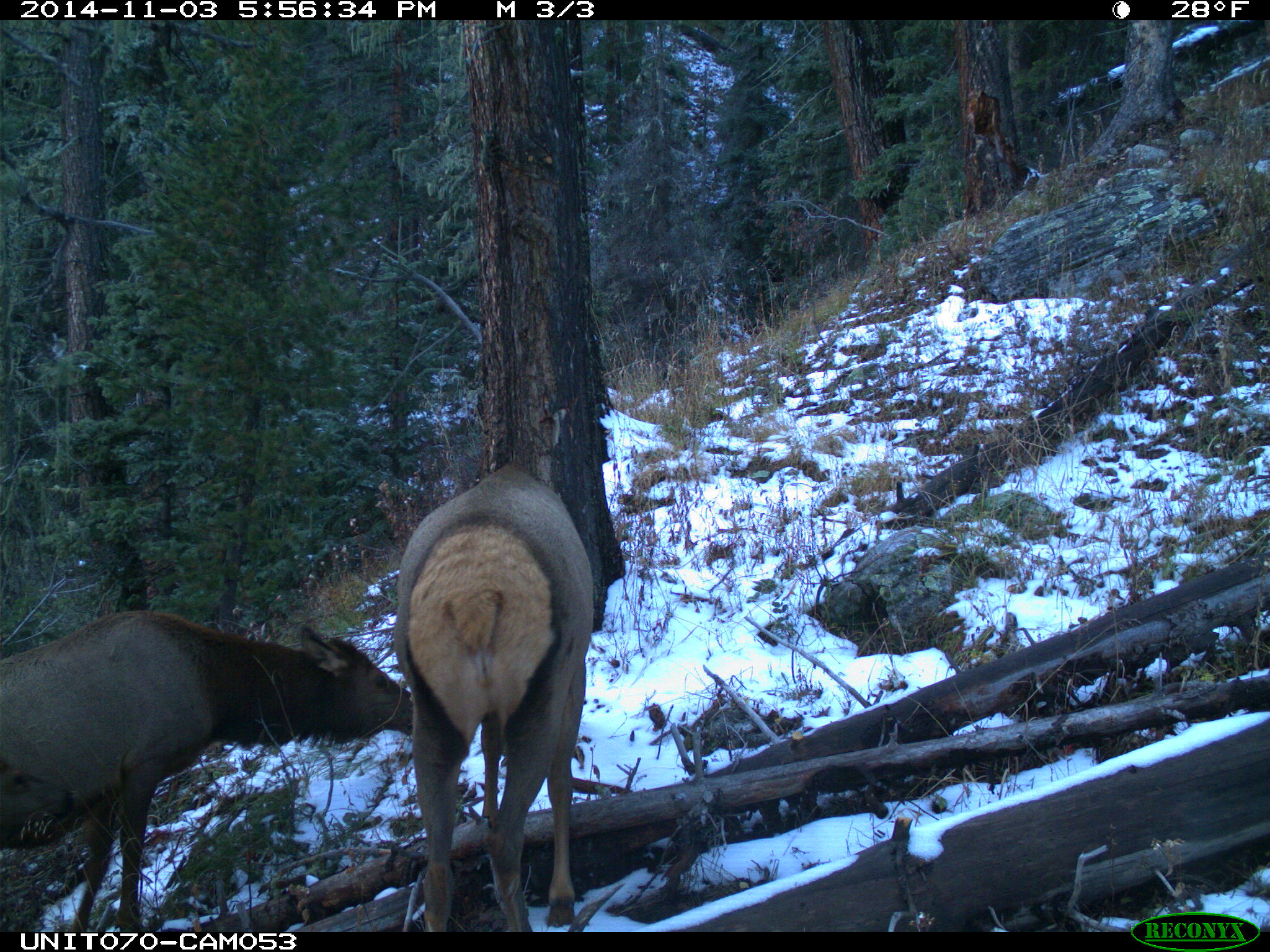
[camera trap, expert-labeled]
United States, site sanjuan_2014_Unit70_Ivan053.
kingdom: Animalia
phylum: Chordata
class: Mammalia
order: Artiodactyla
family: Cervidae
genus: Cervus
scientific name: Cervus elaphus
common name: red deer